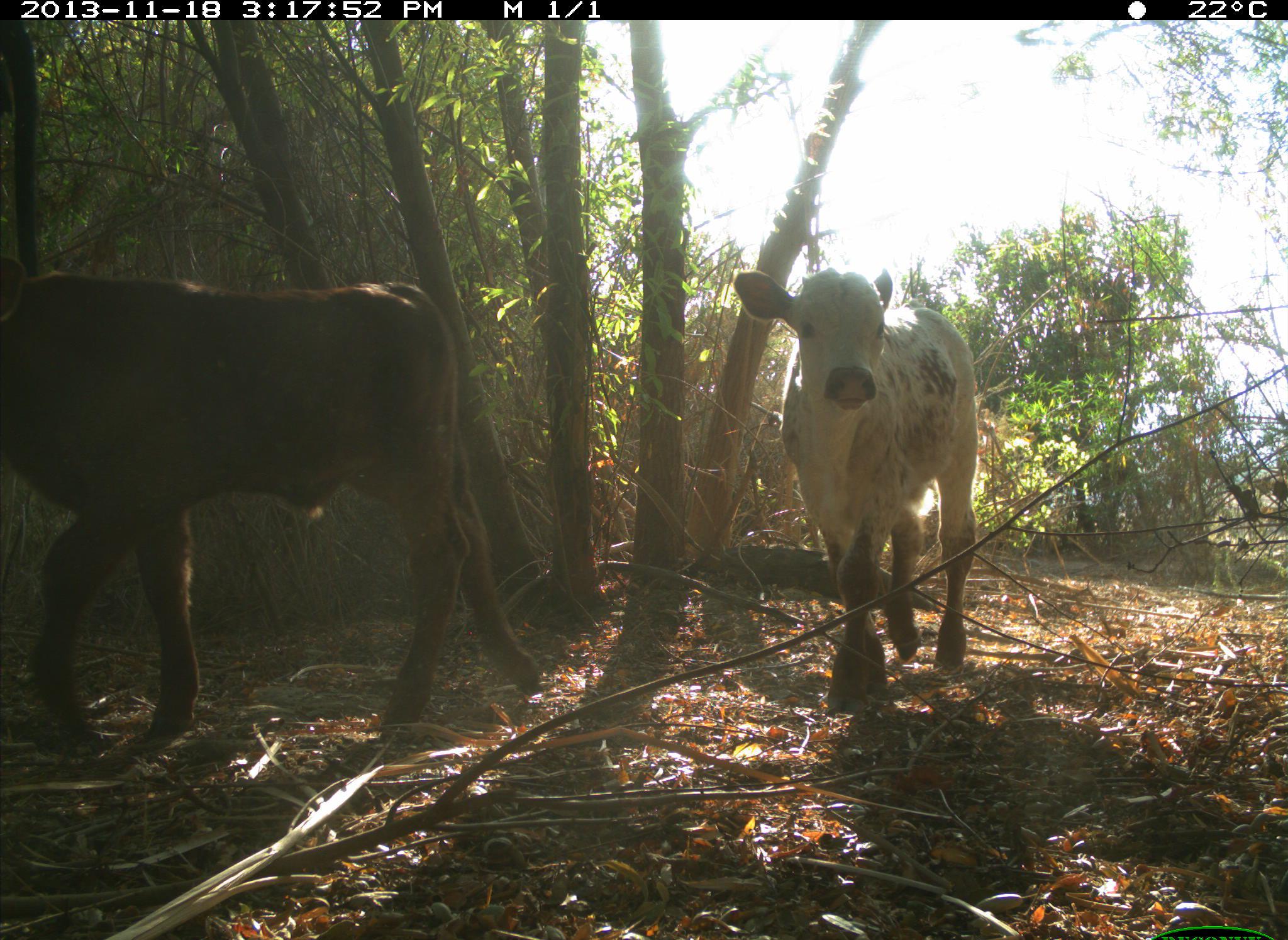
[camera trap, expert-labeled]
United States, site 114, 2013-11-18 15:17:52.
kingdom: Animalia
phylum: Chordata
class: Mammalia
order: Artiodactyla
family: Bovidae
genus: Bos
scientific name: Bos taurus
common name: cow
Cow (Bos taurus).